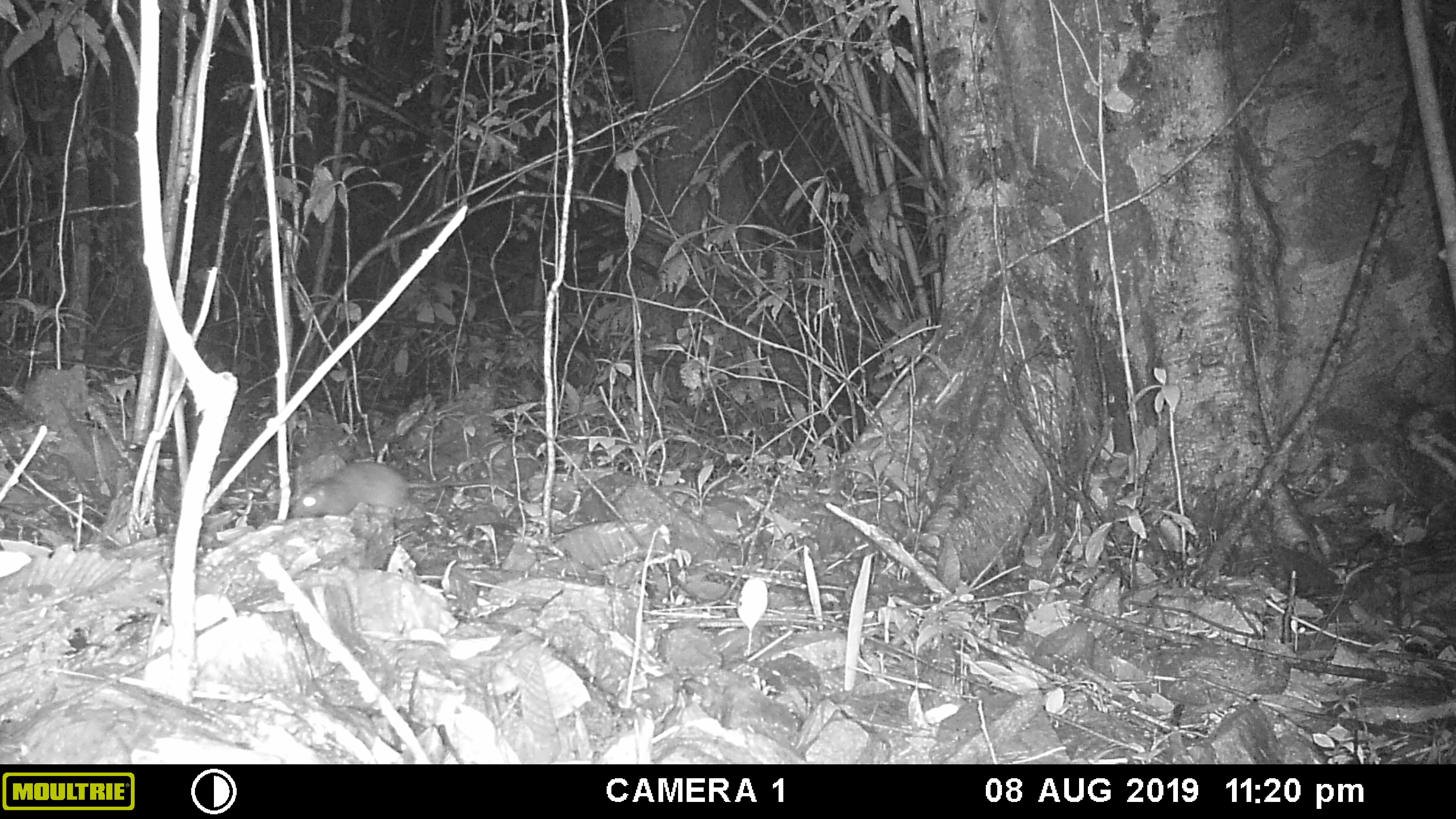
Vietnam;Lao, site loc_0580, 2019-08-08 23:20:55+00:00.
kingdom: Animalia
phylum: Chordata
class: Mammalia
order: Rodentia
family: Muridae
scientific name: Muridae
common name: old-world mice and rats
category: unidentified murid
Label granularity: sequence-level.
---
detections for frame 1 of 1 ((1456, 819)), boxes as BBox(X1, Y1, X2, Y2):
unidentified murid: BBox(288, 460, 491, 519)